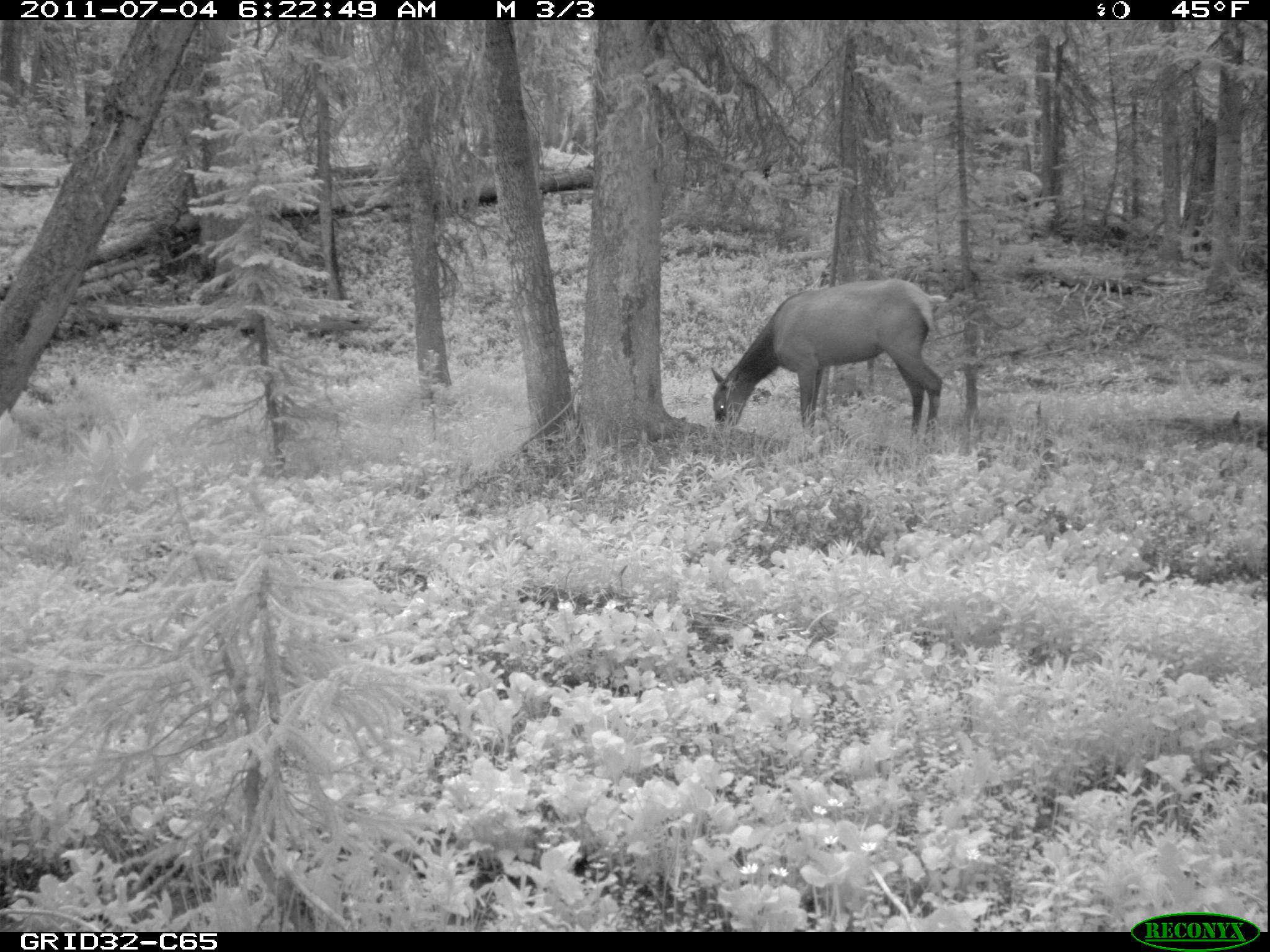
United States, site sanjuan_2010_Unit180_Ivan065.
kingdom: Animalia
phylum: Chordata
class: Mammalia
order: Artiodactyla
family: Cervidae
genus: Cervus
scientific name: Cervus elaphus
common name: red deer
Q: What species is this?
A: Cervus elaphus (red deer).